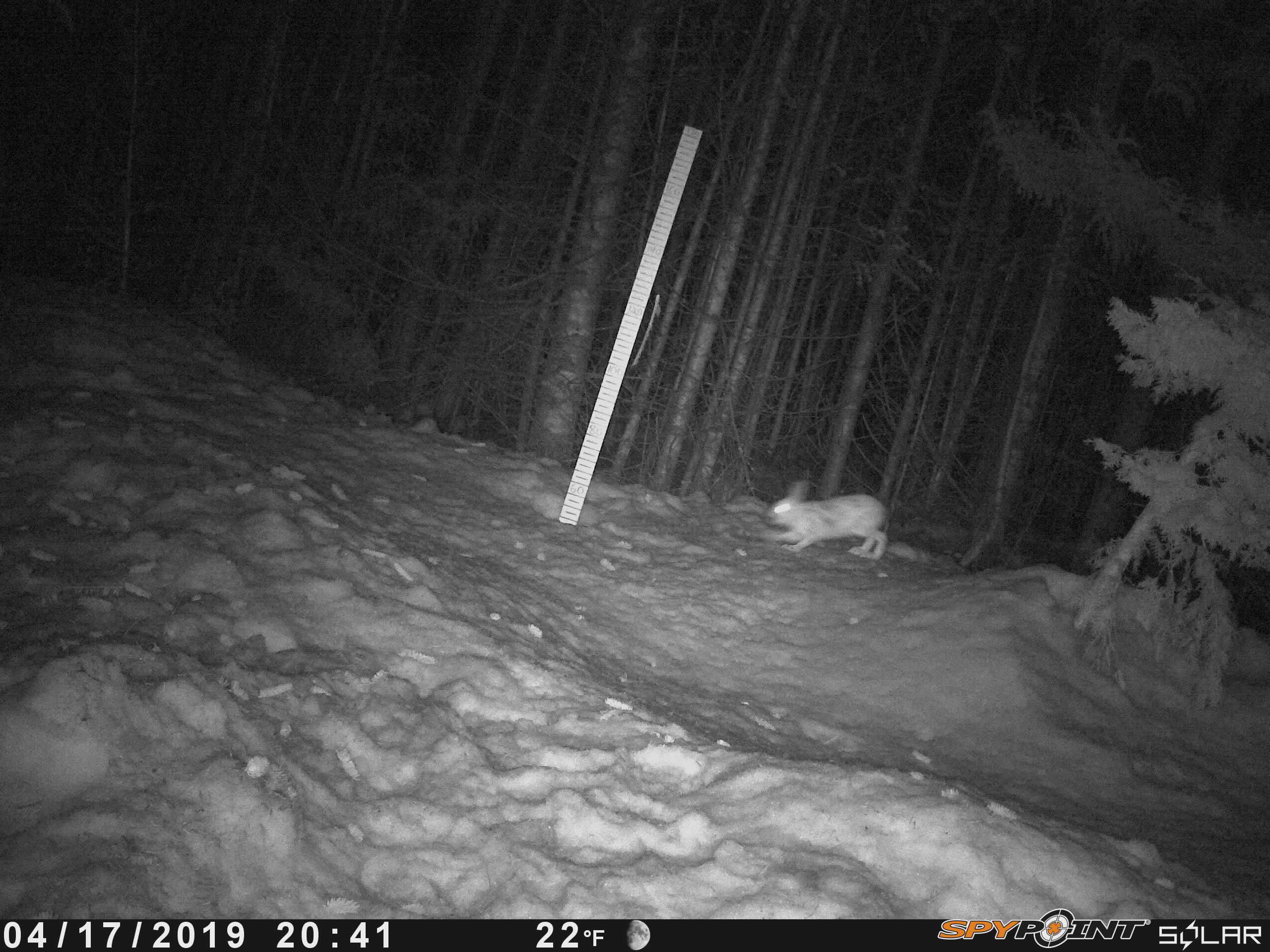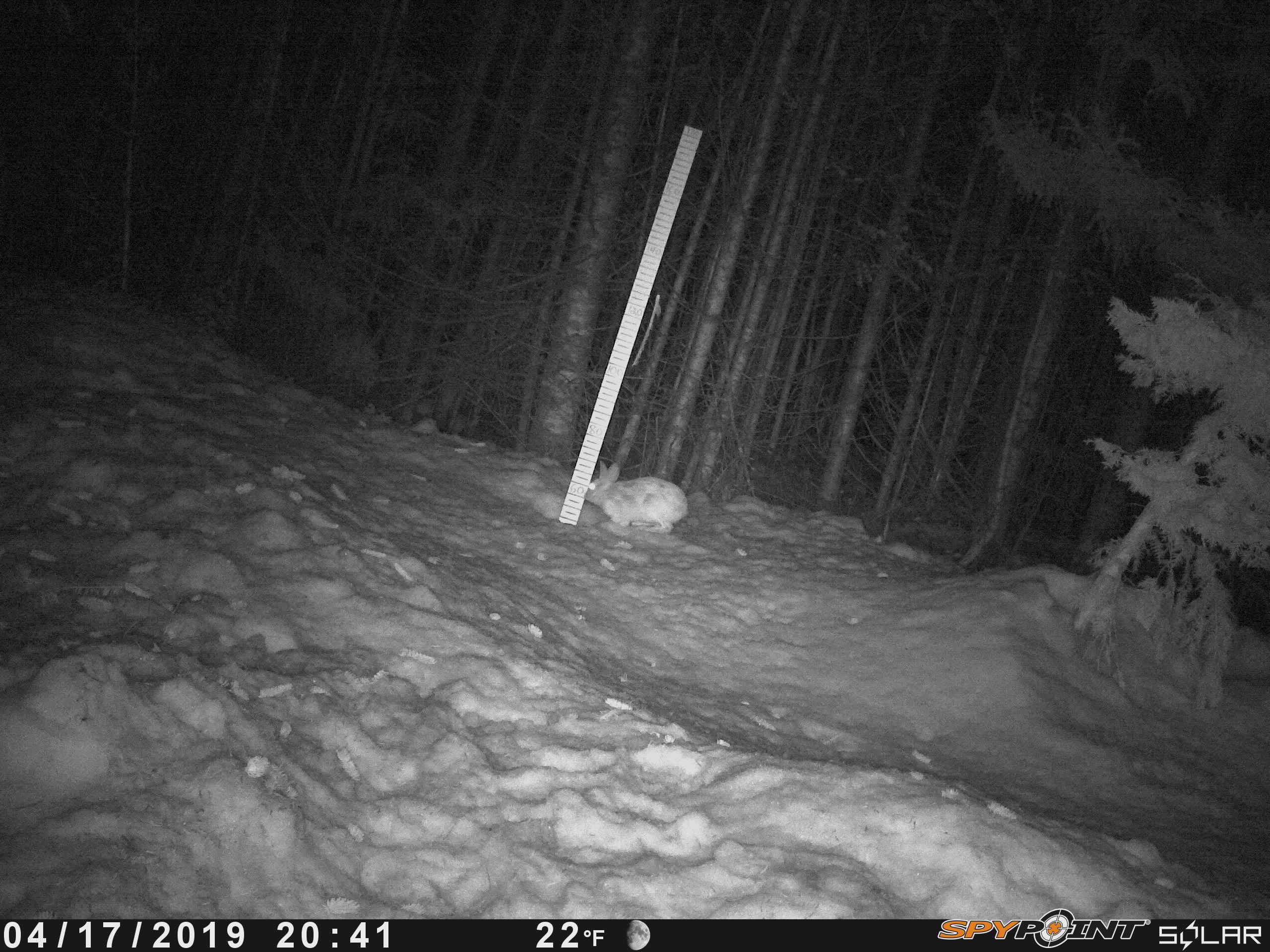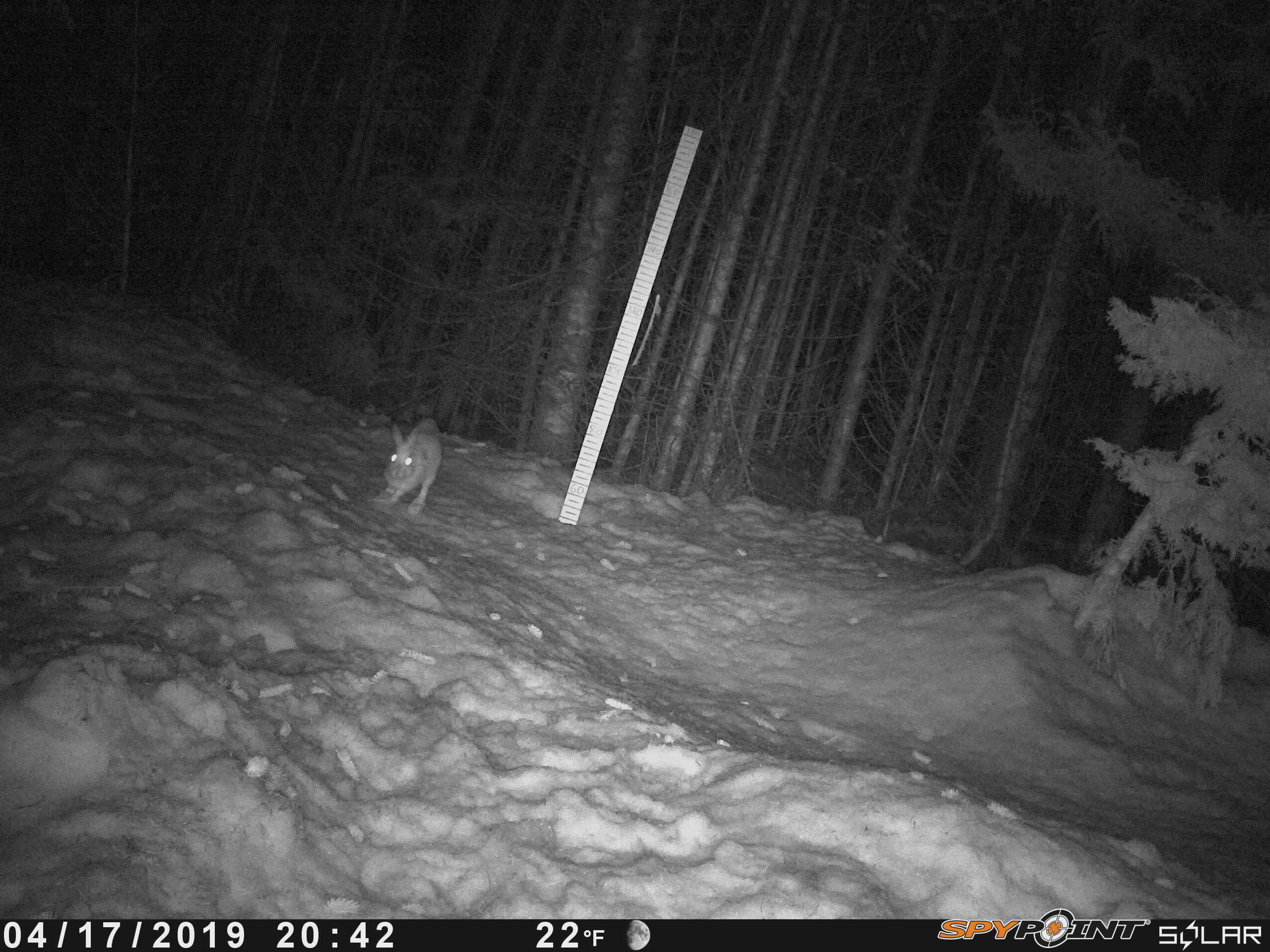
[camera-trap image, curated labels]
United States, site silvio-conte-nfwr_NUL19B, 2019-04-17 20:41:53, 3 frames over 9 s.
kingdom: Animalia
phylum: Chordata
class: Mammalia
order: Lagomorpha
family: Leporidae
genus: Lepus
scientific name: Lepus americanus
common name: snowshoe hare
Snowshoe hare (Lepus americanus).